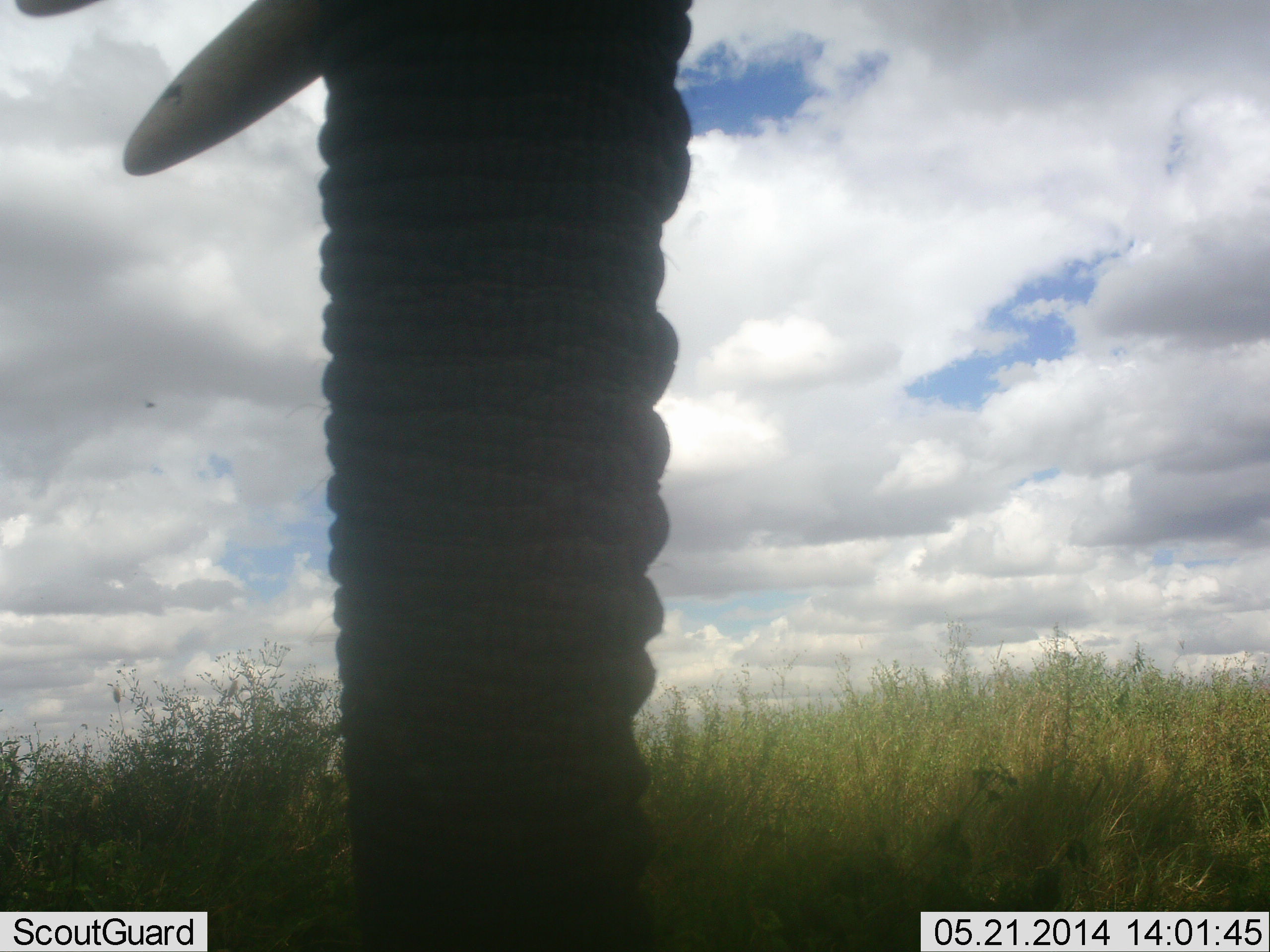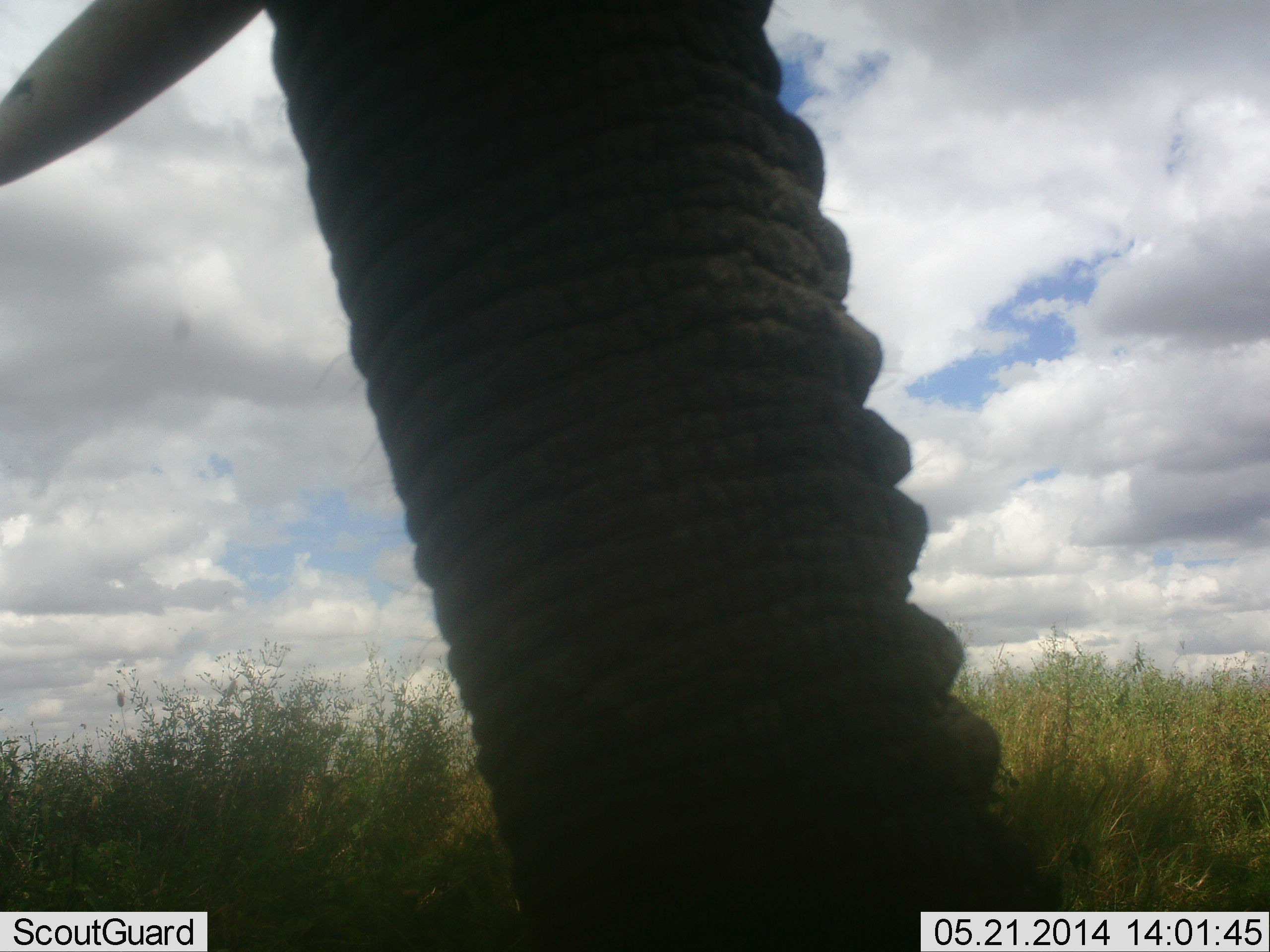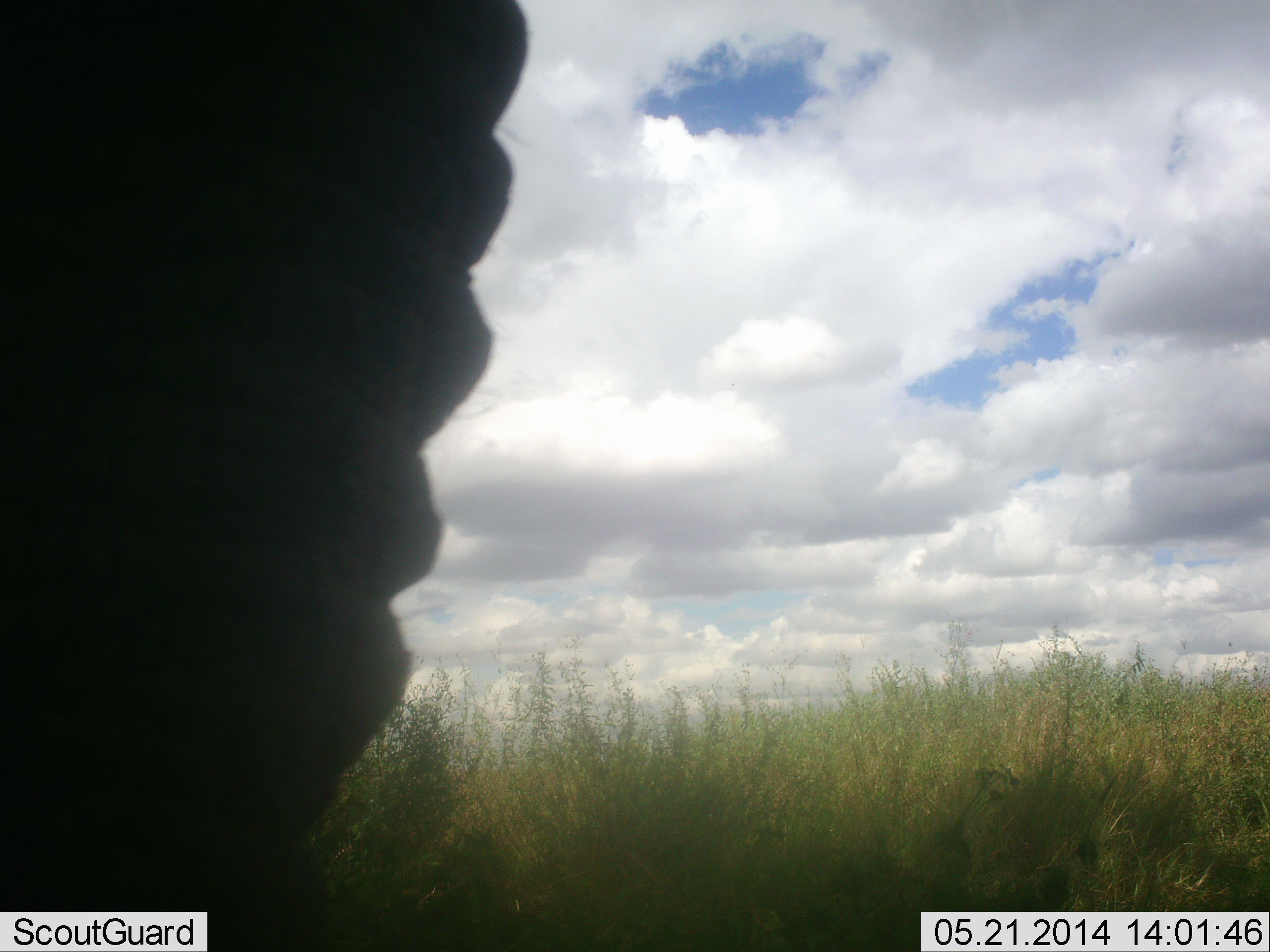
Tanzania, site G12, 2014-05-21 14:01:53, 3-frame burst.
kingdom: Animalia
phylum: Chordata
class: Mammalia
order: Proboscidea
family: Elephantidae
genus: Loxodonta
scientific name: Loxodonta africana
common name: african bush elephant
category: elephant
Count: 1.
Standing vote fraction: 80%.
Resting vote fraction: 0%.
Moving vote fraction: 10%.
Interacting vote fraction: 0%.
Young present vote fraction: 0%.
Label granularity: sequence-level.